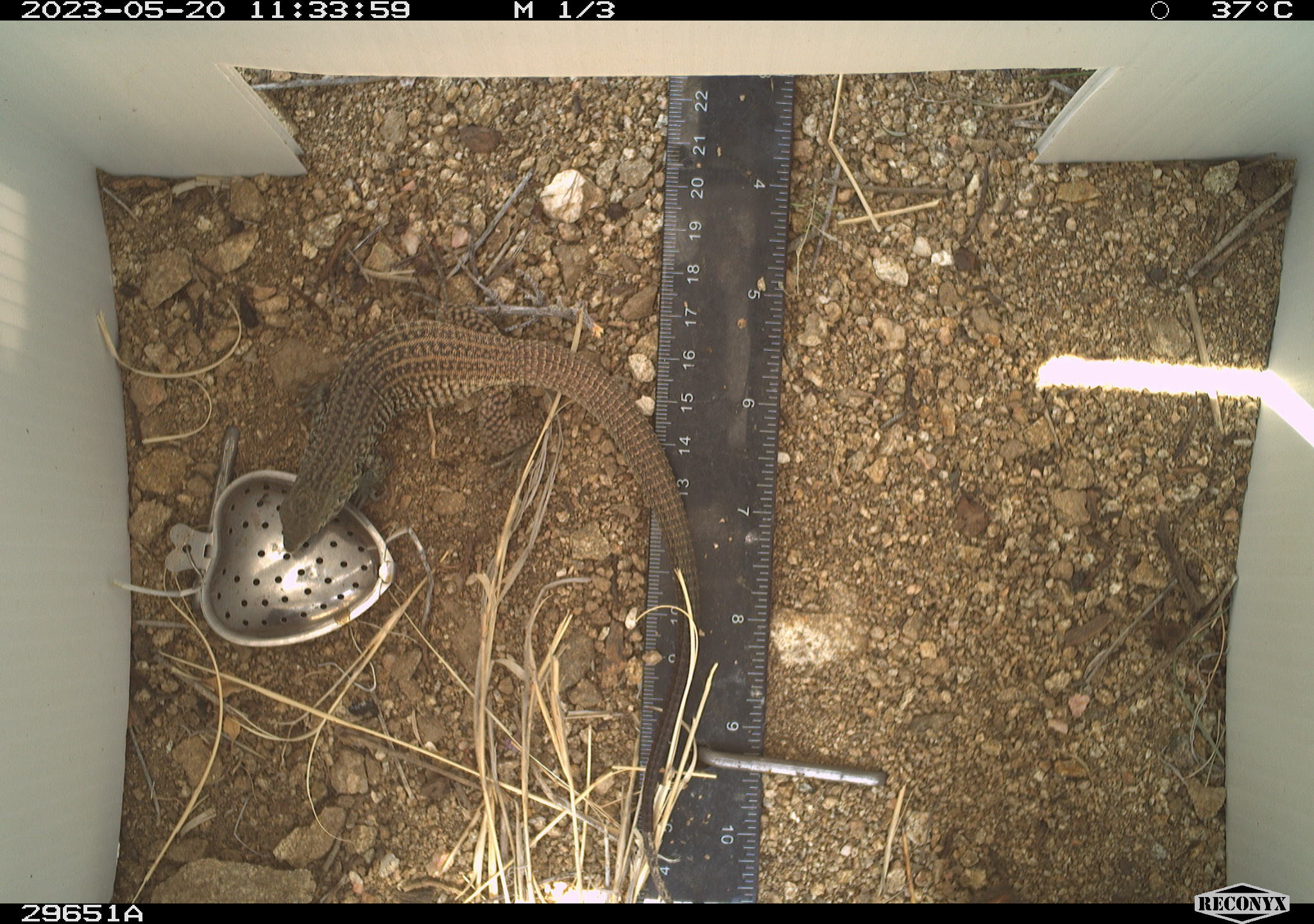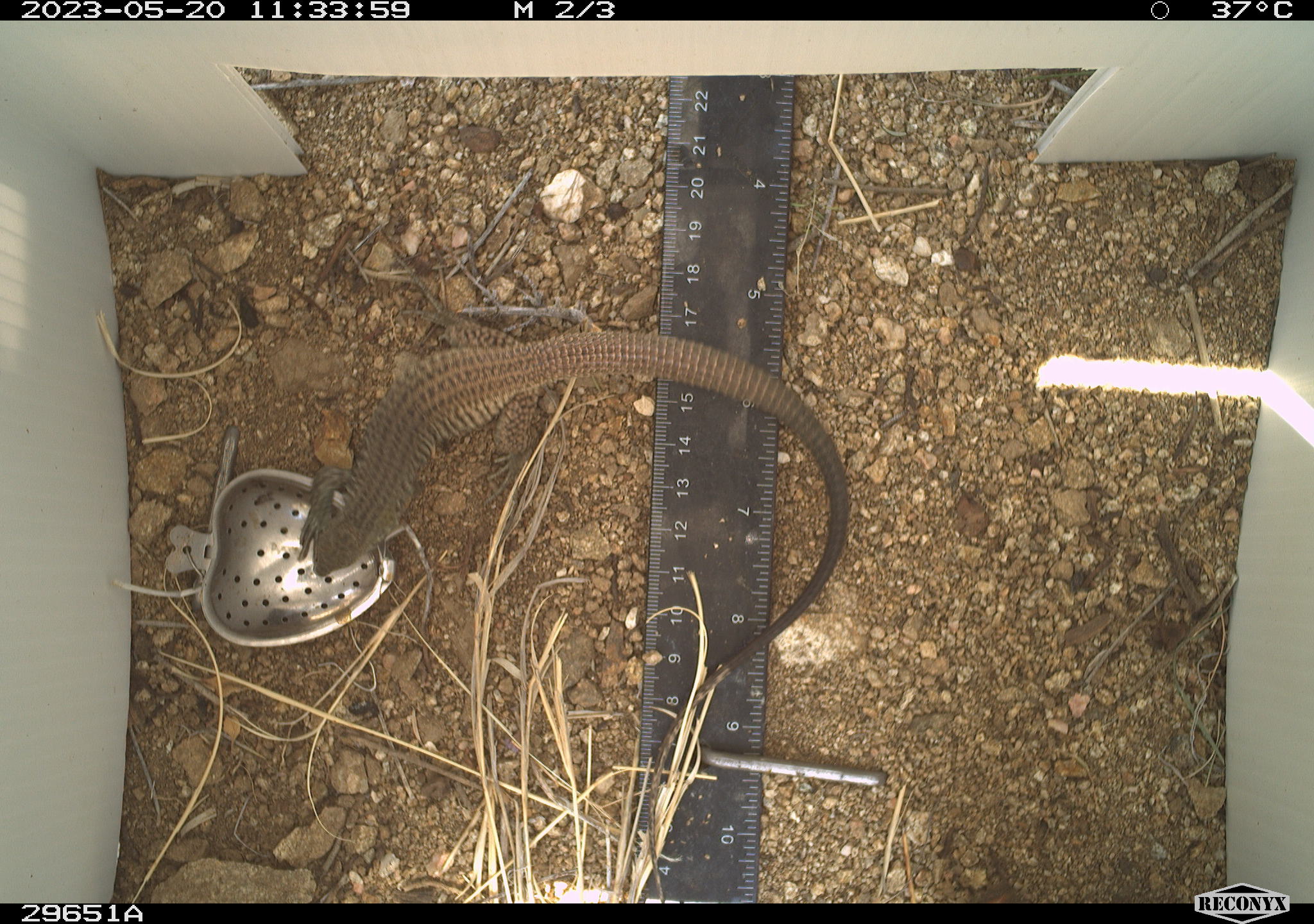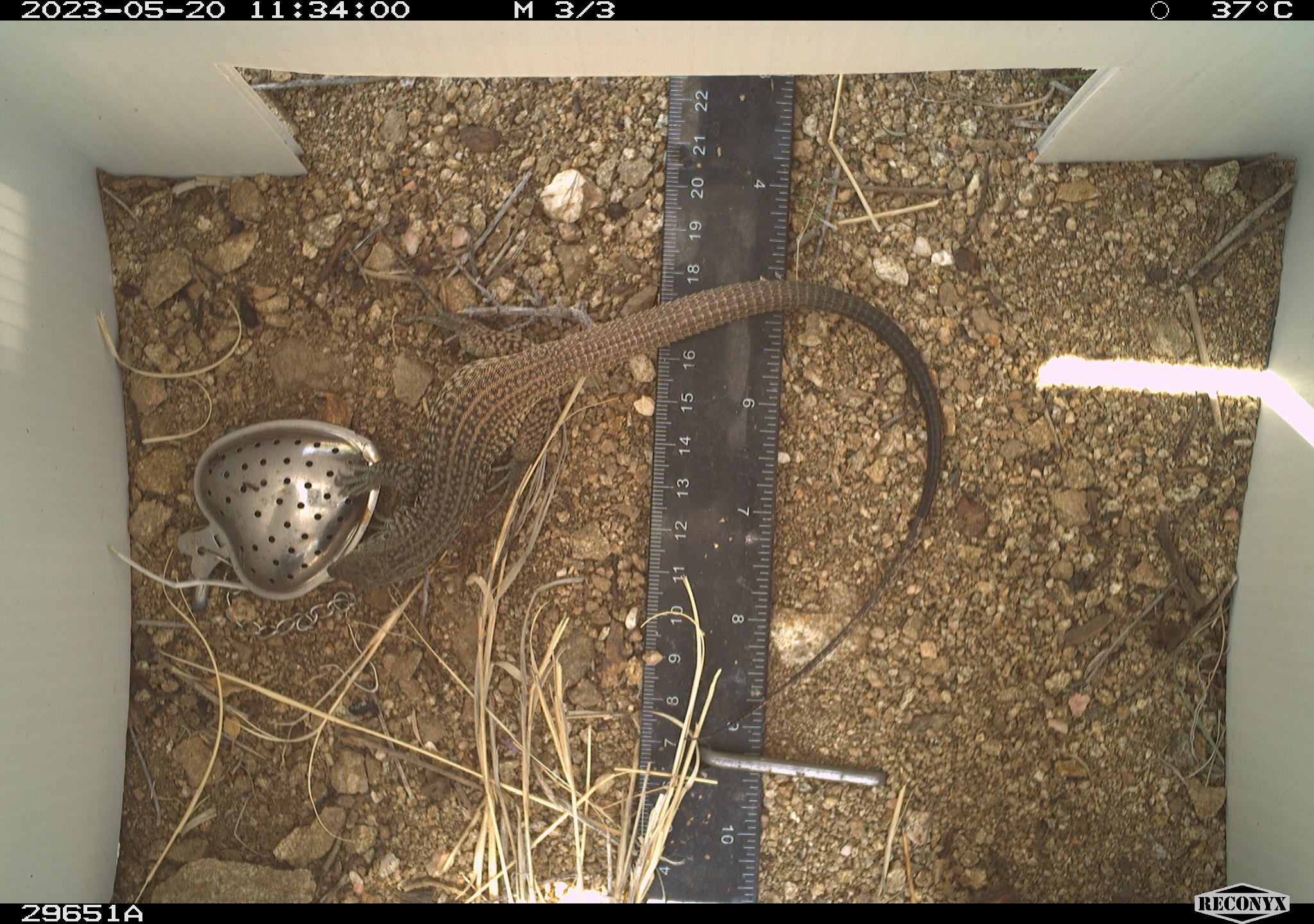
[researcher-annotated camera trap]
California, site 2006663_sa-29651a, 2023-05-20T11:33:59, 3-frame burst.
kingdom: Animalia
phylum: Chordata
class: Reptilia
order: Squamata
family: Teiidae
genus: Aspidoscelis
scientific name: Aspidoscelis tigris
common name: western whiptail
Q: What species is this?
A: Western whiptail (Aspidoscelis tigris).